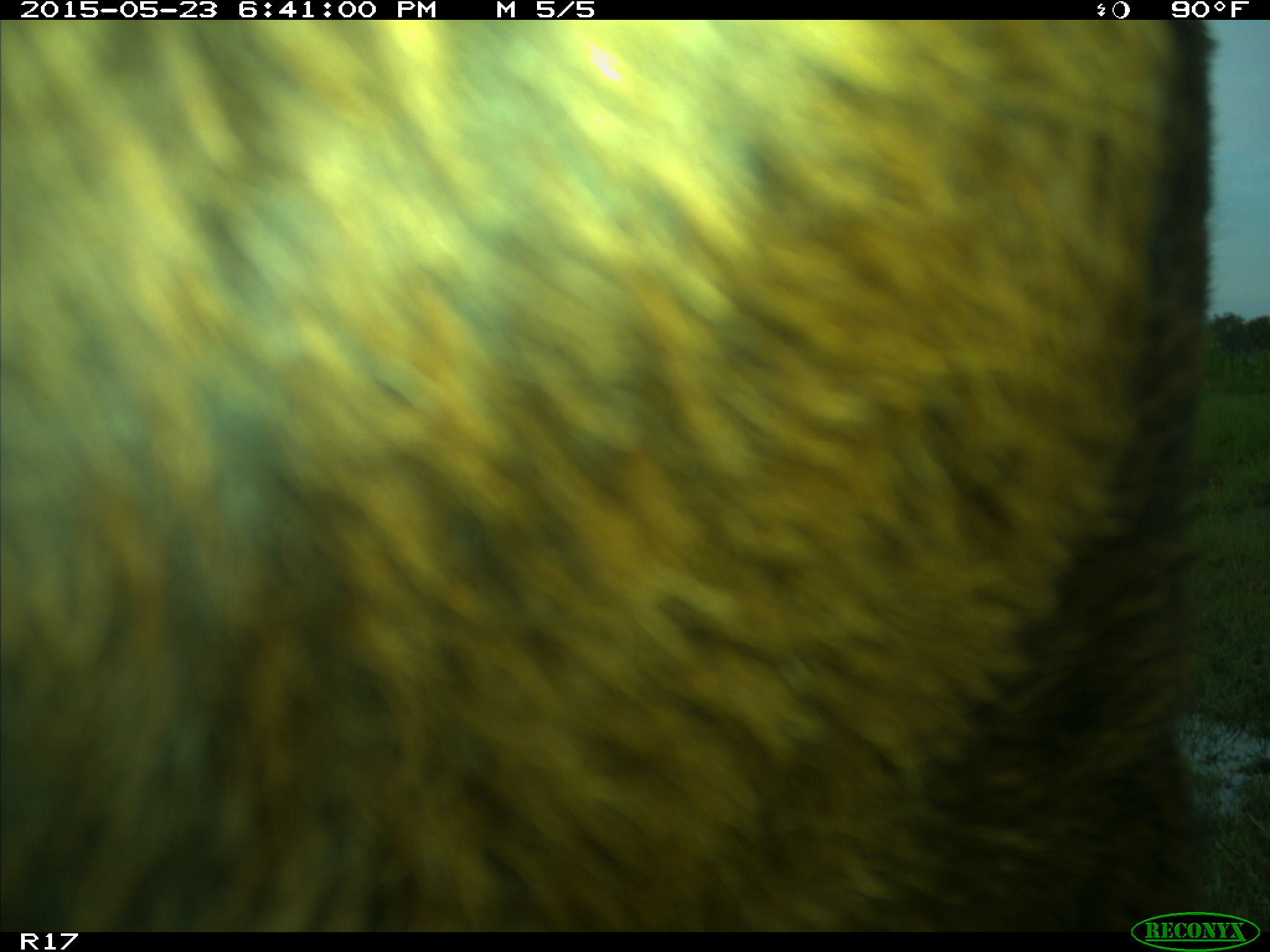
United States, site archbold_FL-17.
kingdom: Animalia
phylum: Chordata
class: Mammalia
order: Artiodactyla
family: Bovidae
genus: Bos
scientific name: Bos taurus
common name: domestic cow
Bos taurus (domestic cow).